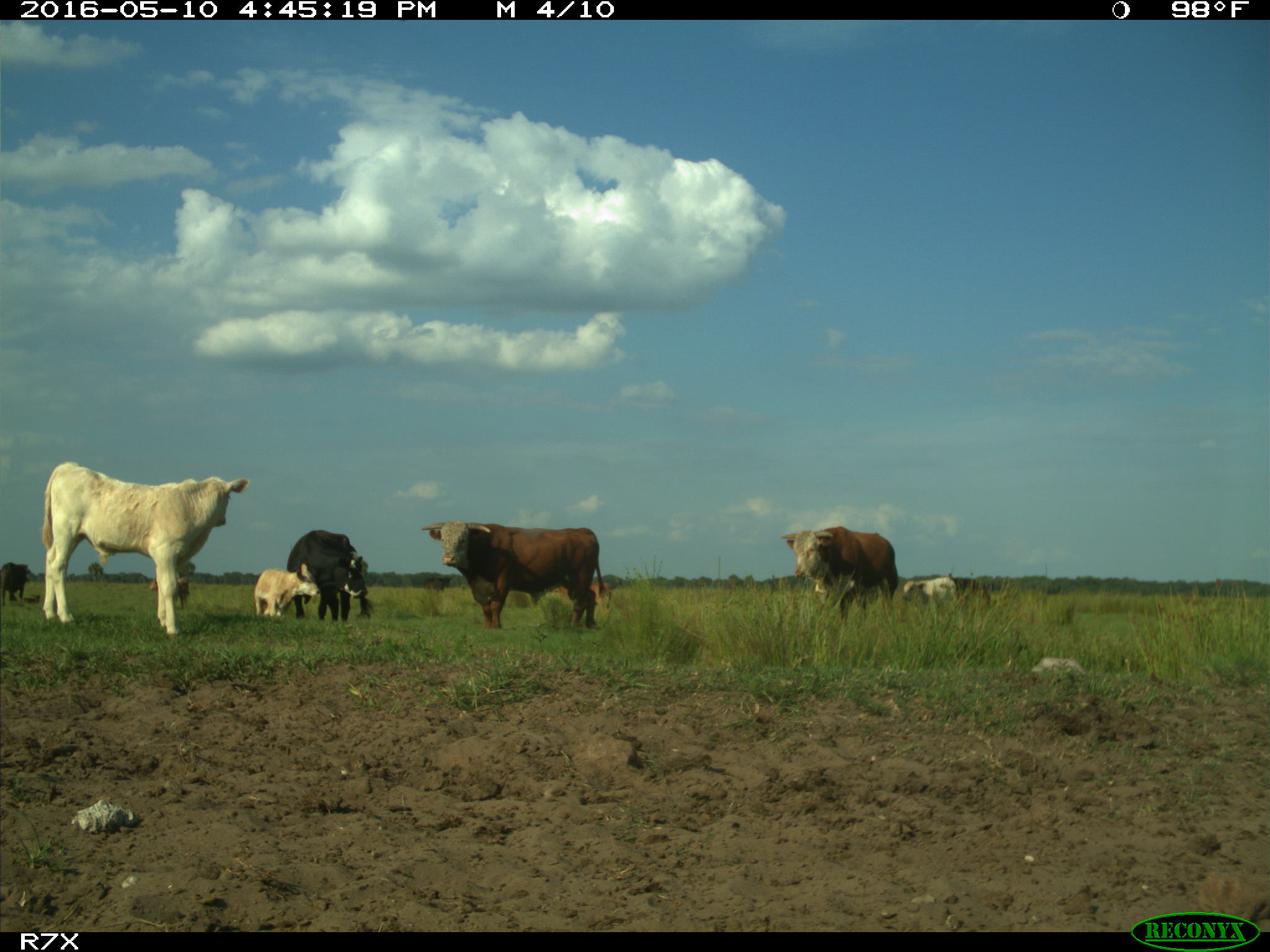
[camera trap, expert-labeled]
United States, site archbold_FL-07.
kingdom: Animalia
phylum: Chordata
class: Mammalia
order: Artiodactyla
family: Bovidae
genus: Bos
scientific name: Bos taurus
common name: domestic cow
Bos taurus (domestic cow).